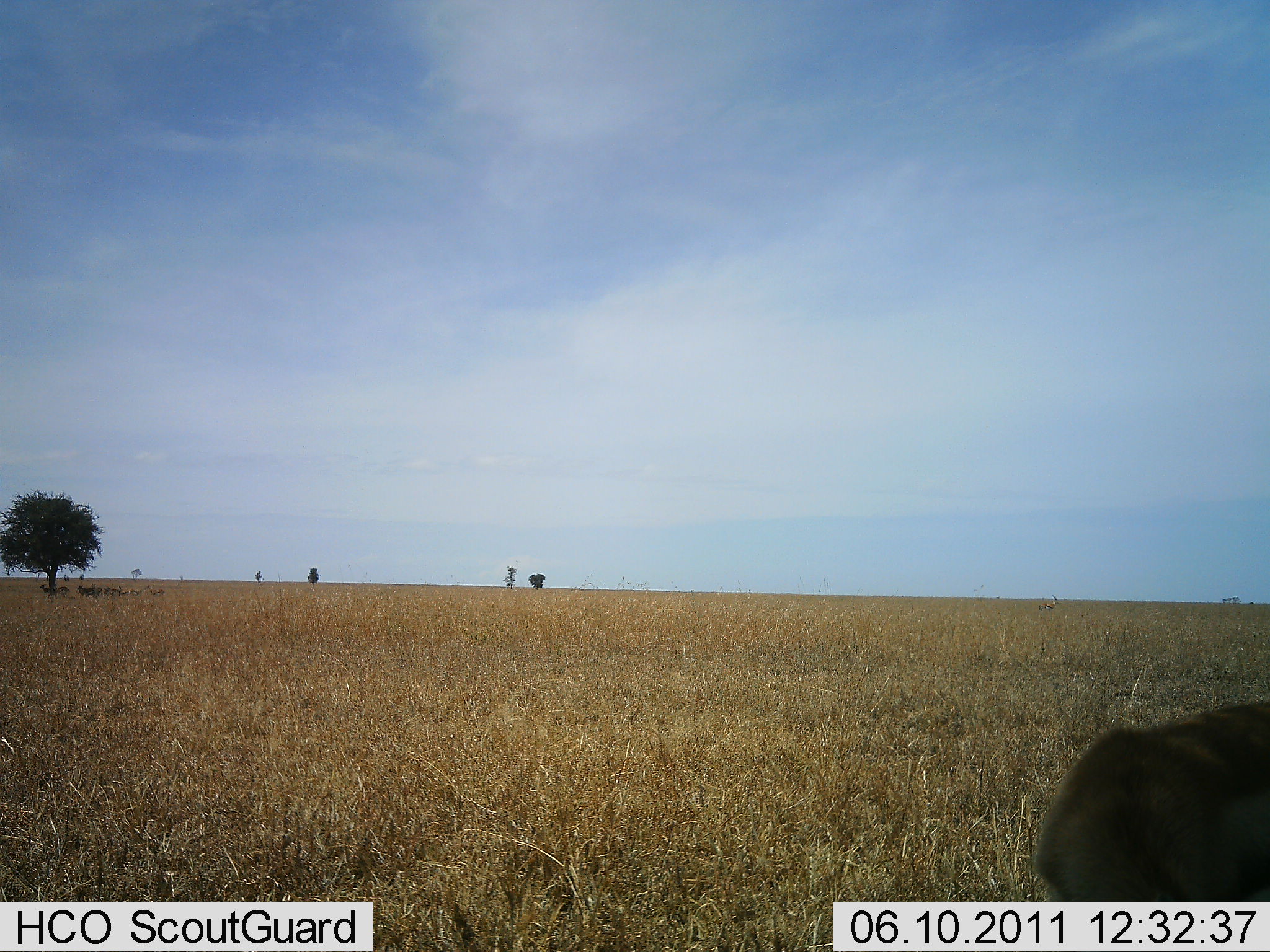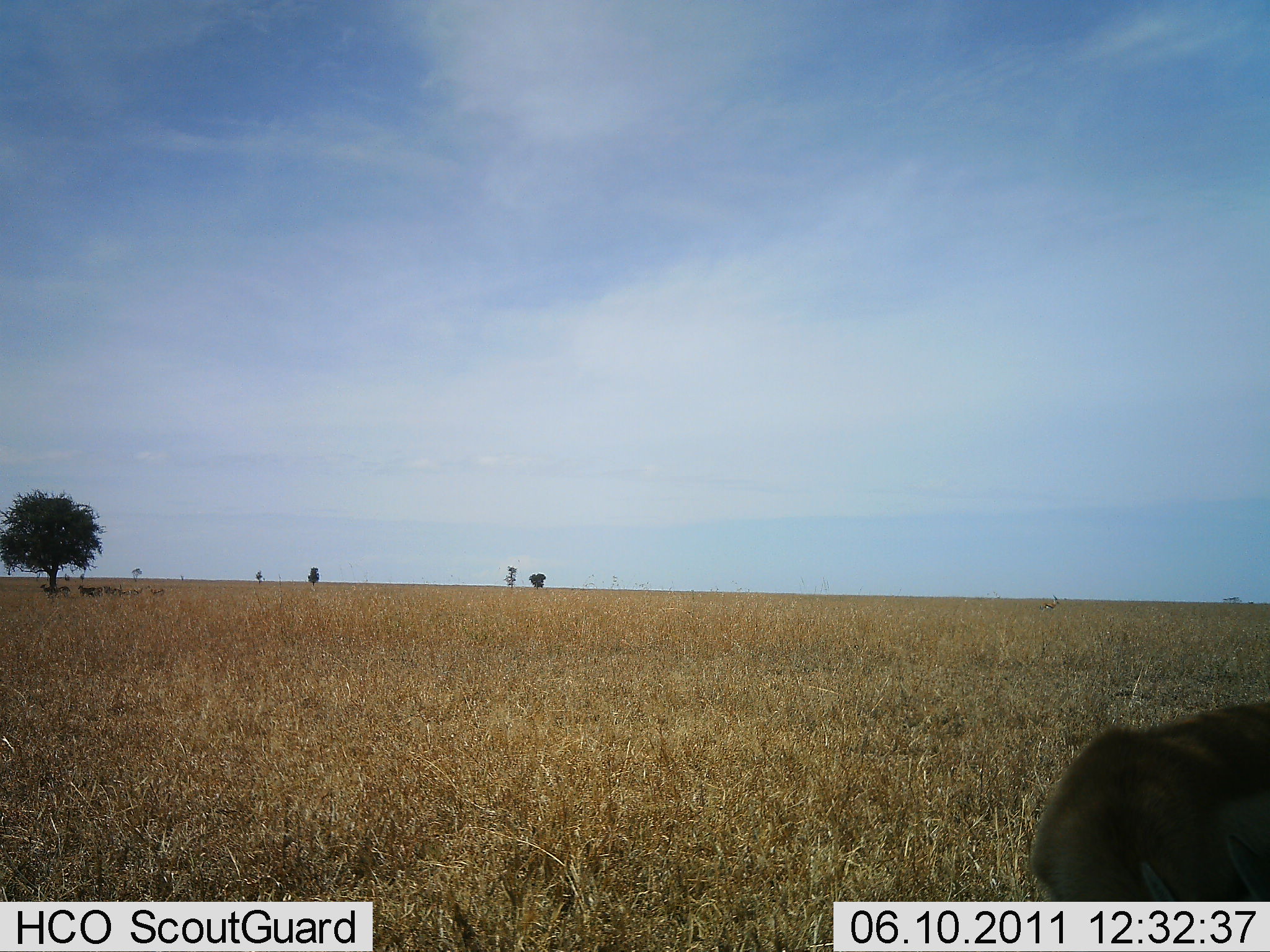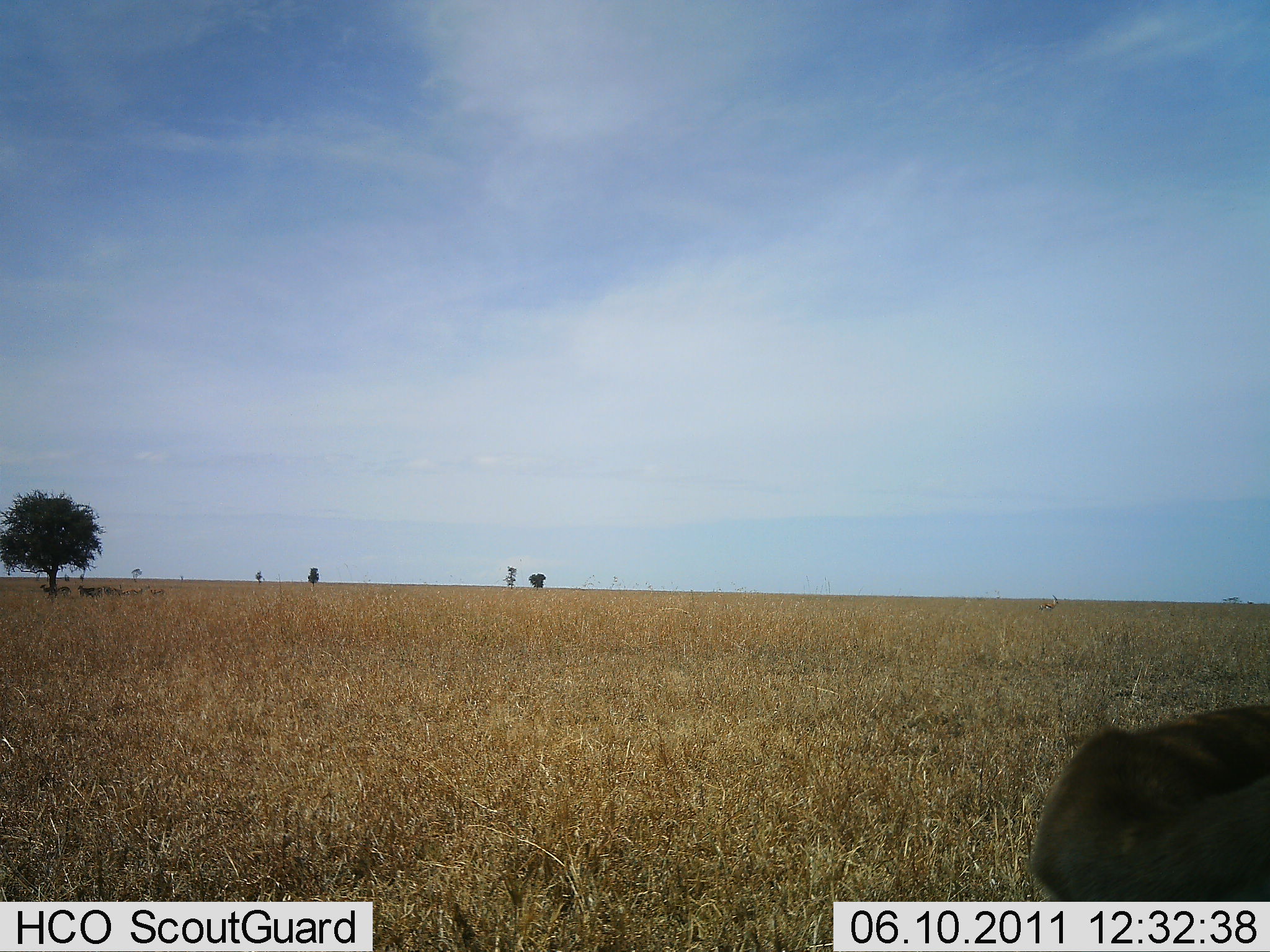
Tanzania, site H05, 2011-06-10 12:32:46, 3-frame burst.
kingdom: Animalia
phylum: Chordata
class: Mammalia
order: Artiodactyla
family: Bovidae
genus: Nanger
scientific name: Nanger granti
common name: grant's gazelle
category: gazellegrants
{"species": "gazellegrants (grant's gazelle) (Nanger granti)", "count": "1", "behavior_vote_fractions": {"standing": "100%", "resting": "0%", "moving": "0%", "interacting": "0%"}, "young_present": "0%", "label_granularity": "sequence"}